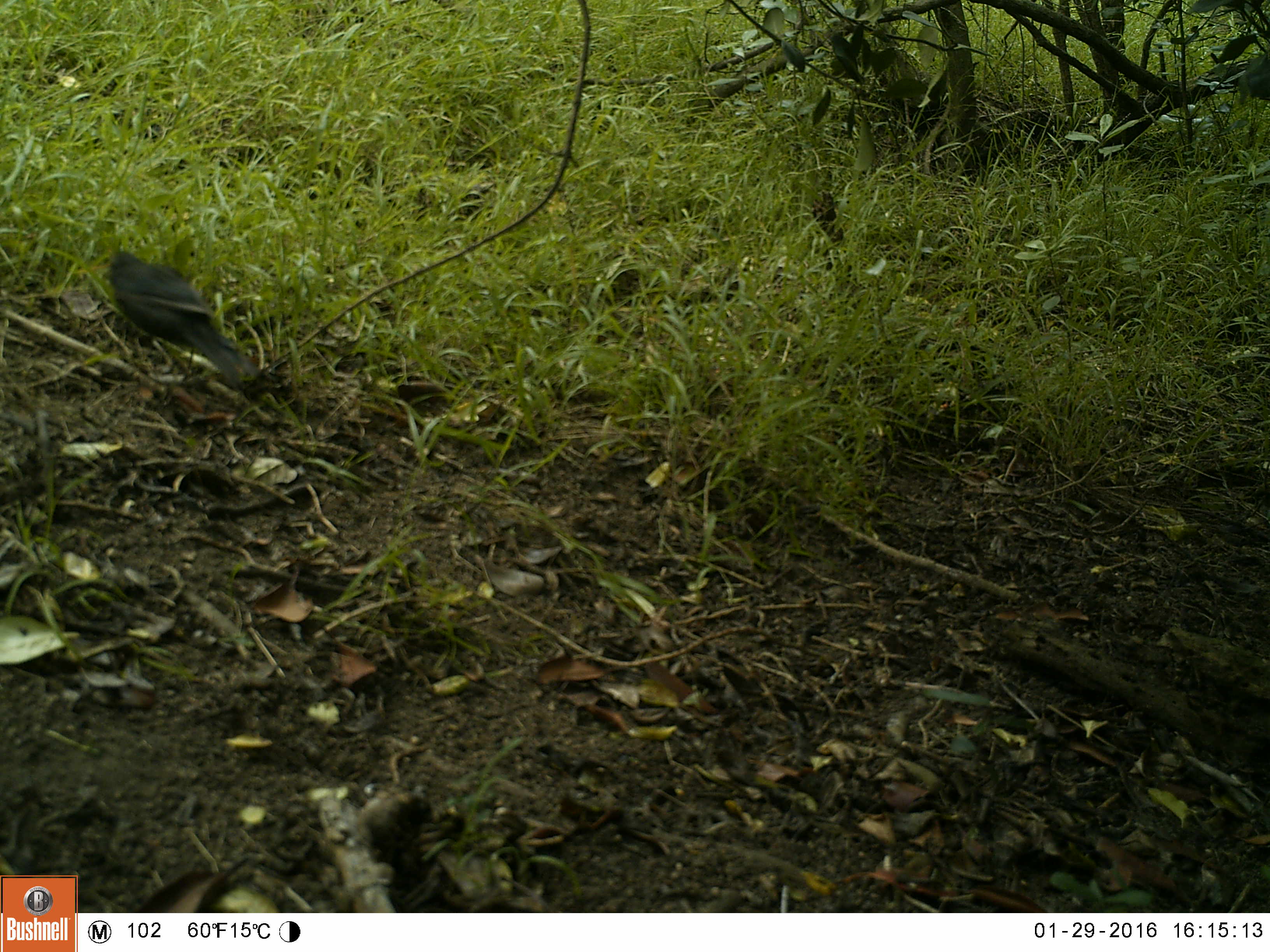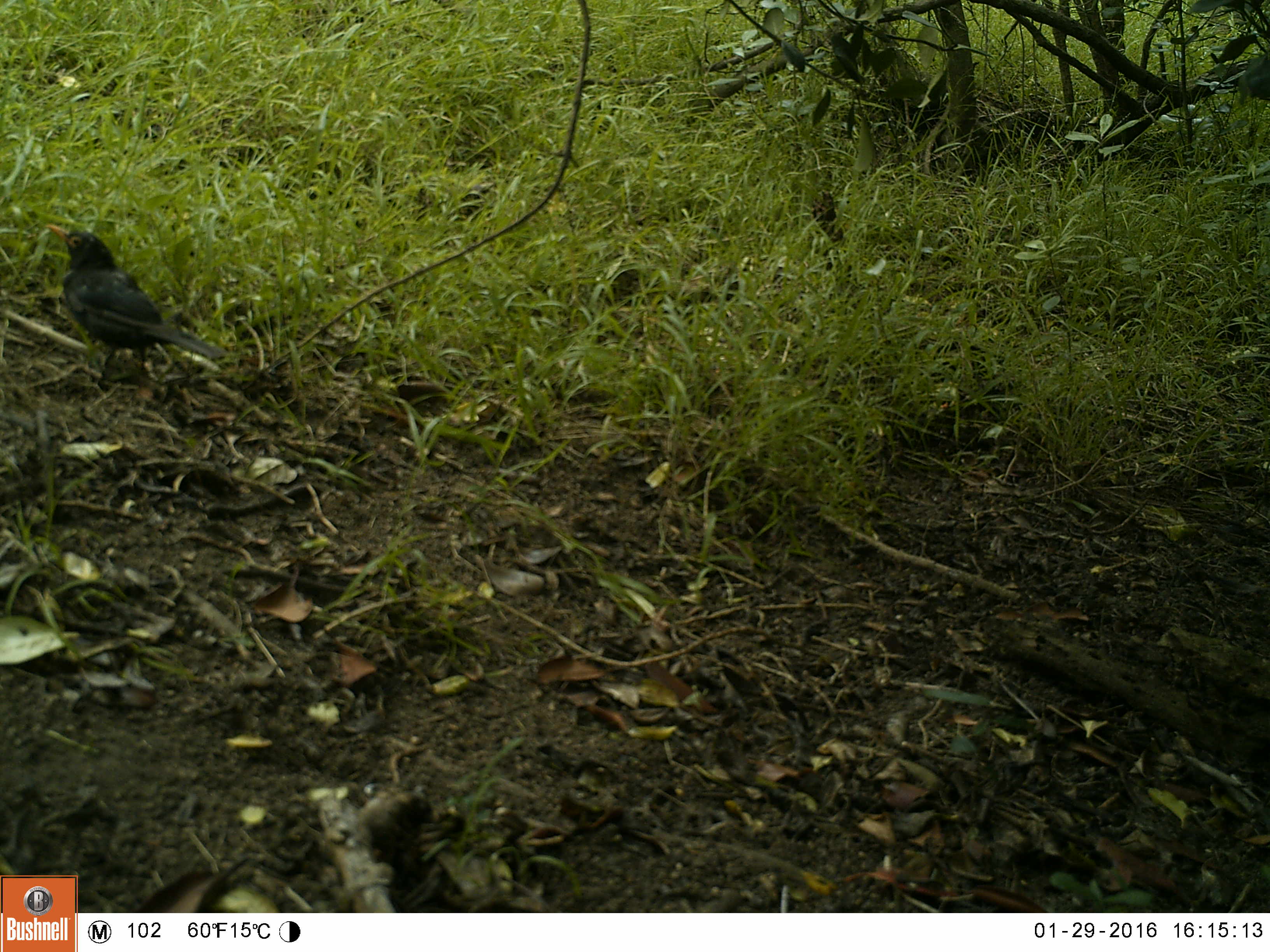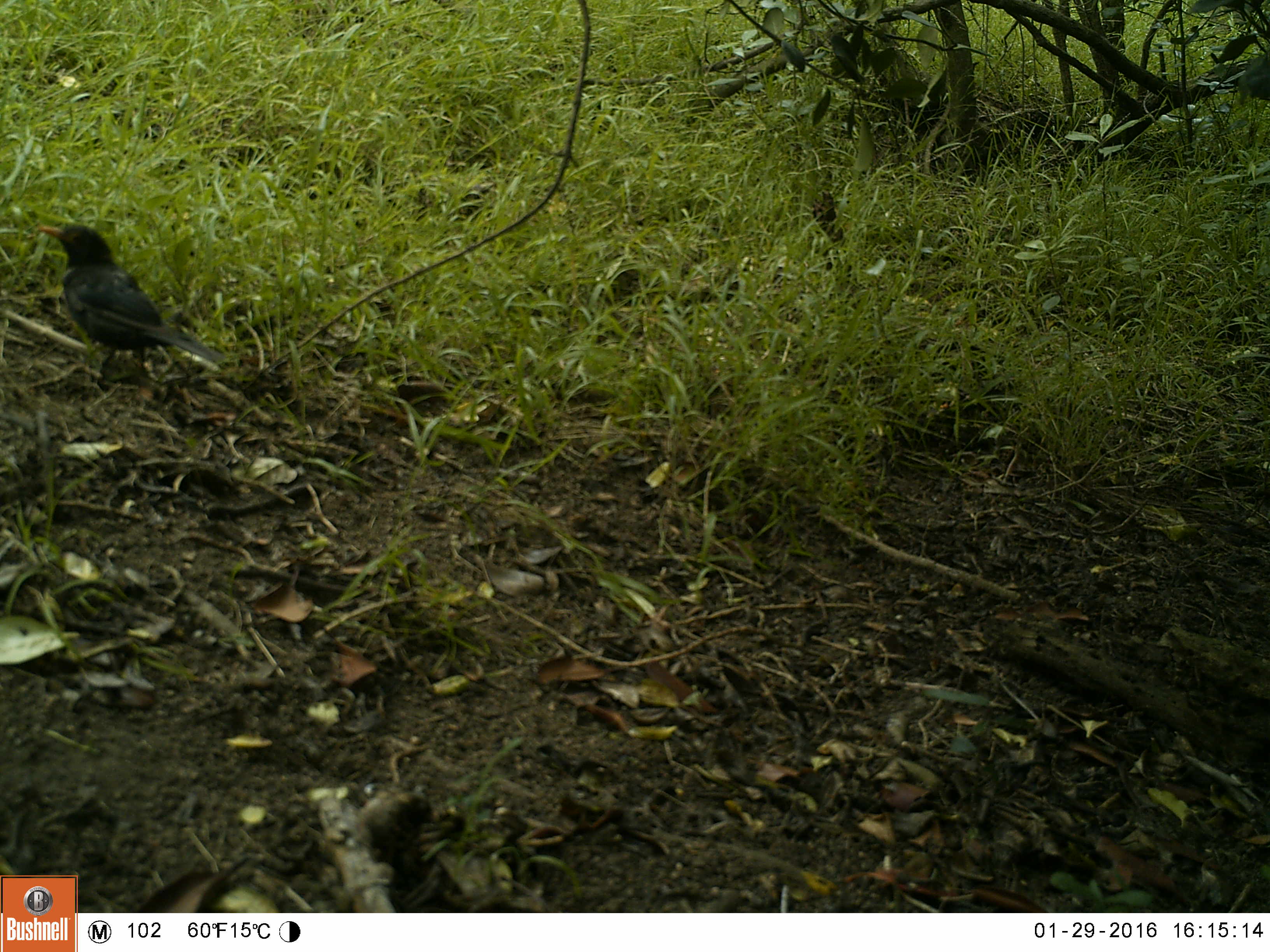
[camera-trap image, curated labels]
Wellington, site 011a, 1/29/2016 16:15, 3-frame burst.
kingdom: Animalia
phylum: Chordata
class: Aves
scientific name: Aves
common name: bird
Bird (Aves).